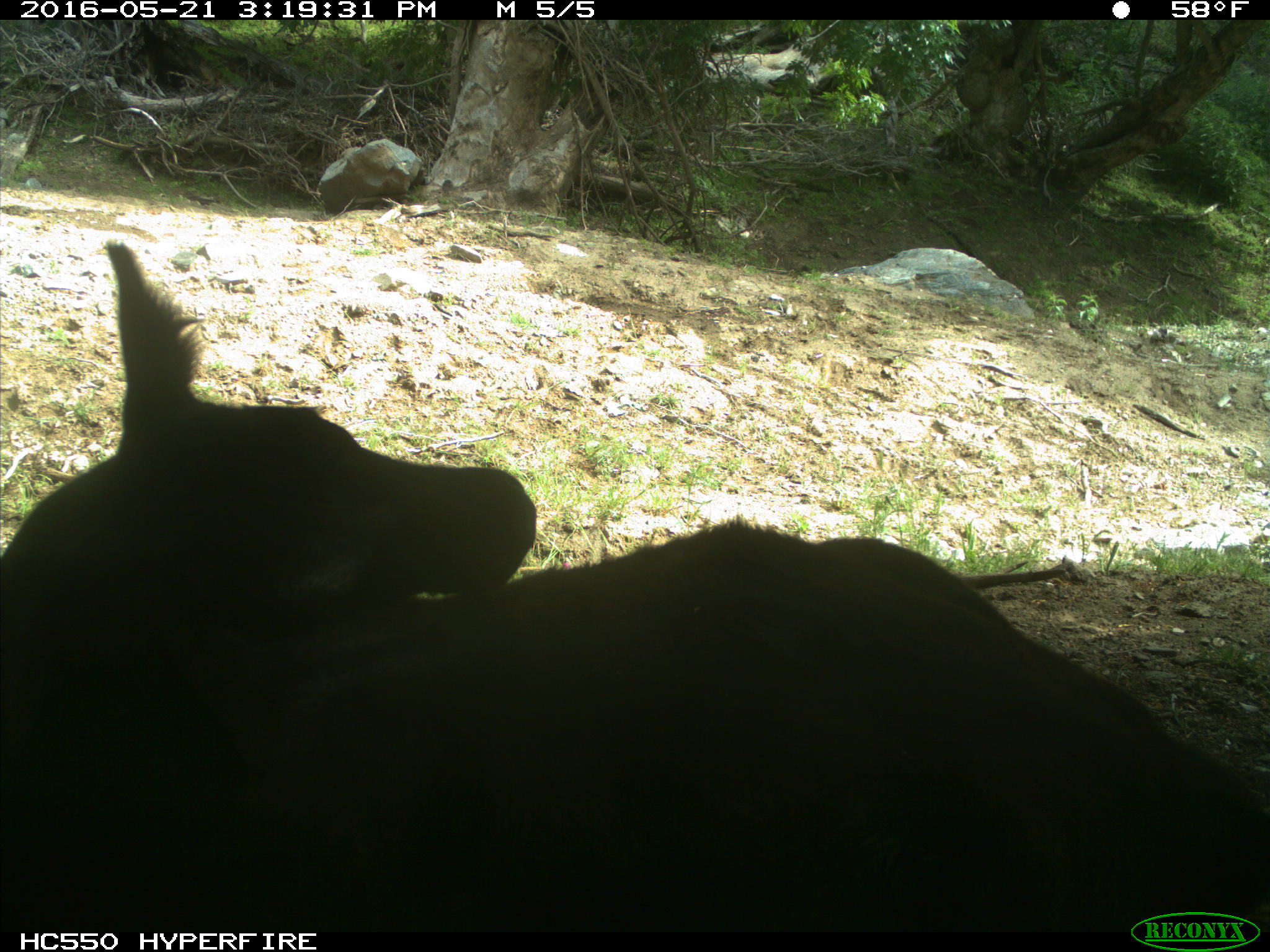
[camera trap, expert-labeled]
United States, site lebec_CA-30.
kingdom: Animalia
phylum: Chordata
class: Mammalia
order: Artiodactyla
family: Bovidae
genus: Bos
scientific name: Bos taurus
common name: domestic cow